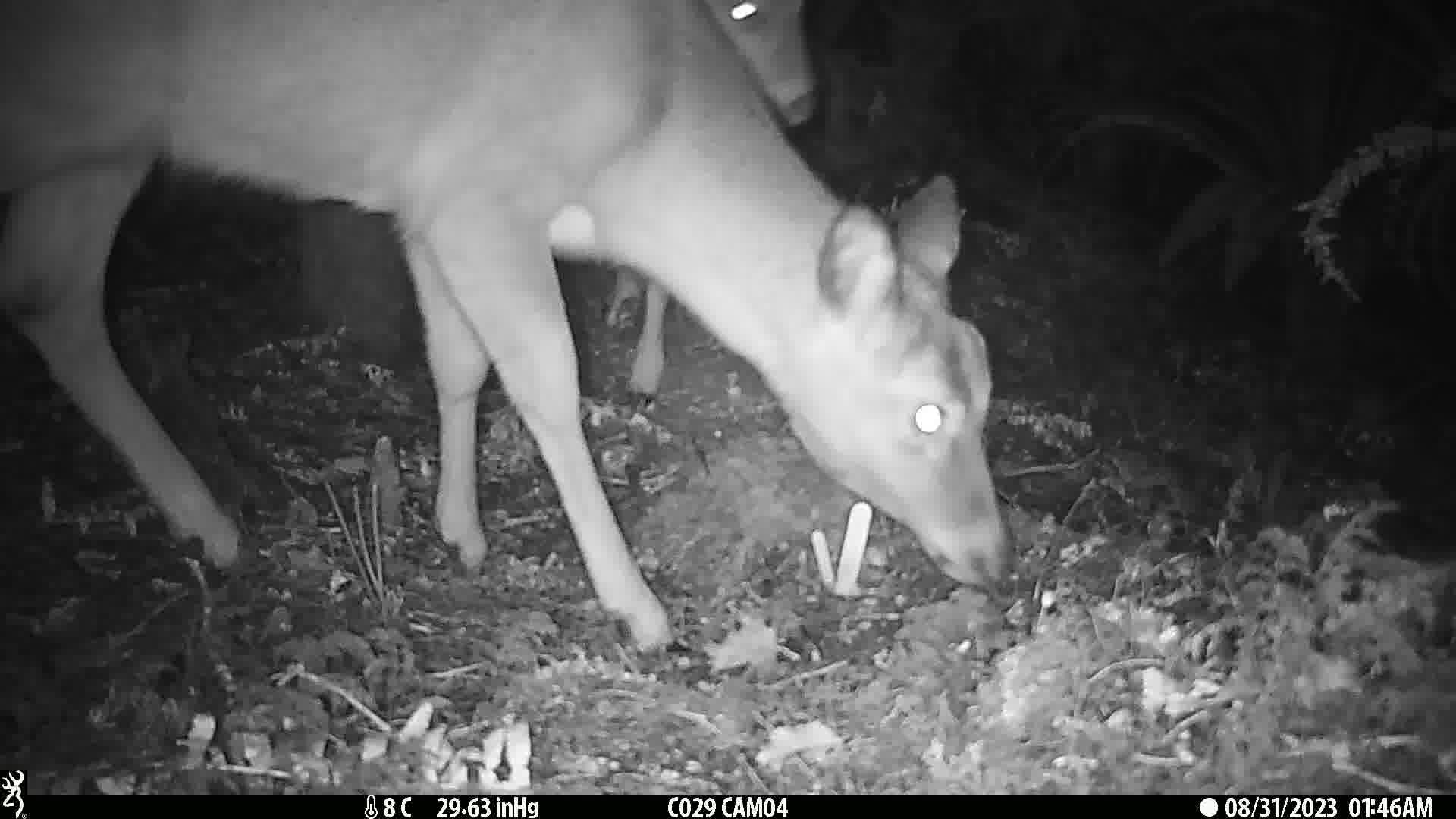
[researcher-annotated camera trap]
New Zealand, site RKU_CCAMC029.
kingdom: Animalia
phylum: Chordata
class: Mammalia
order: Artiodactyla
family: Cervidae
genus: Odocoileus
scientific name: Odocoileus virginianus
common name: white-tailed deer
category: white tailed deer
White tailed deer (white-tailed deer) (Odocoileus virginianus).